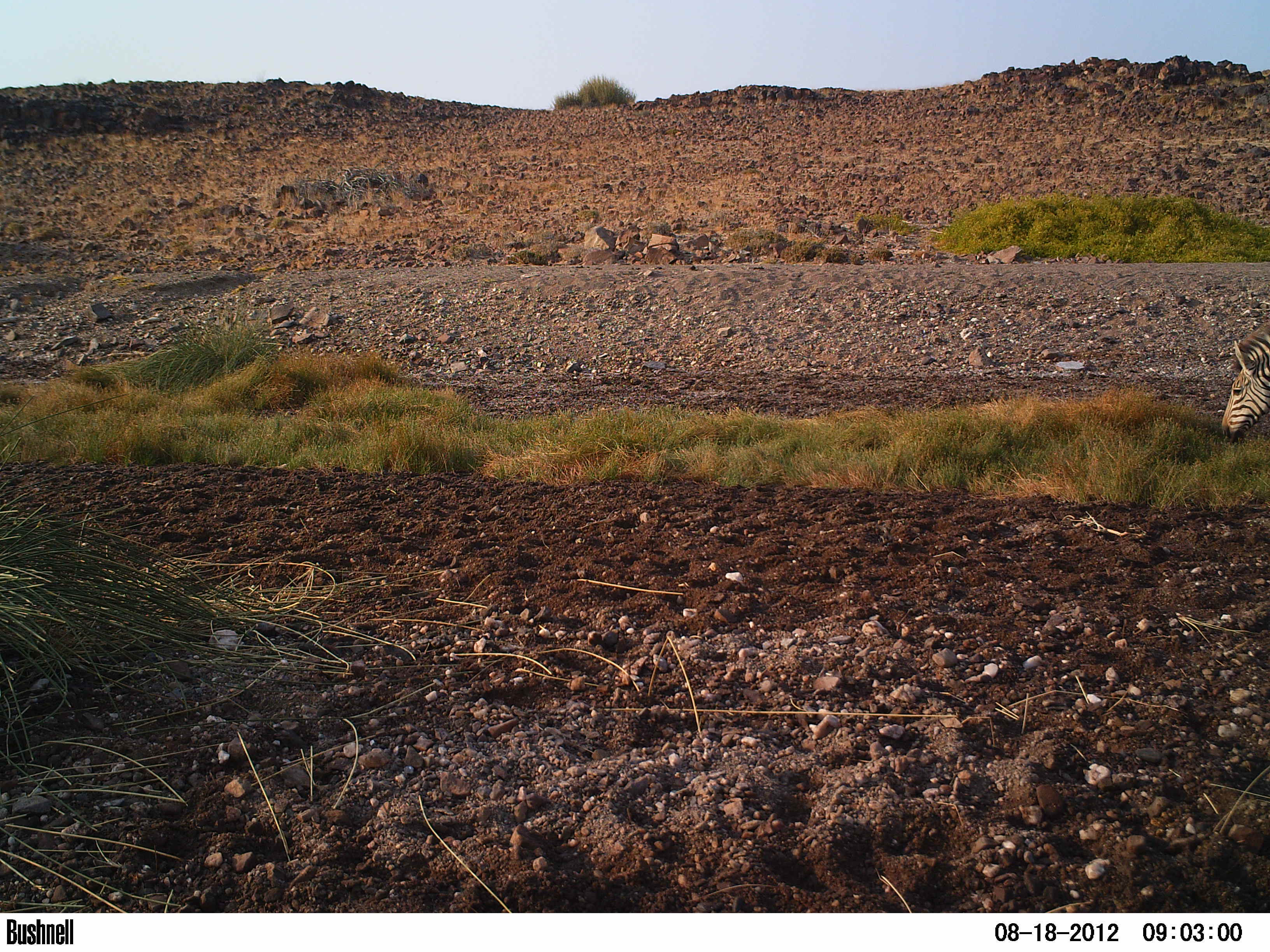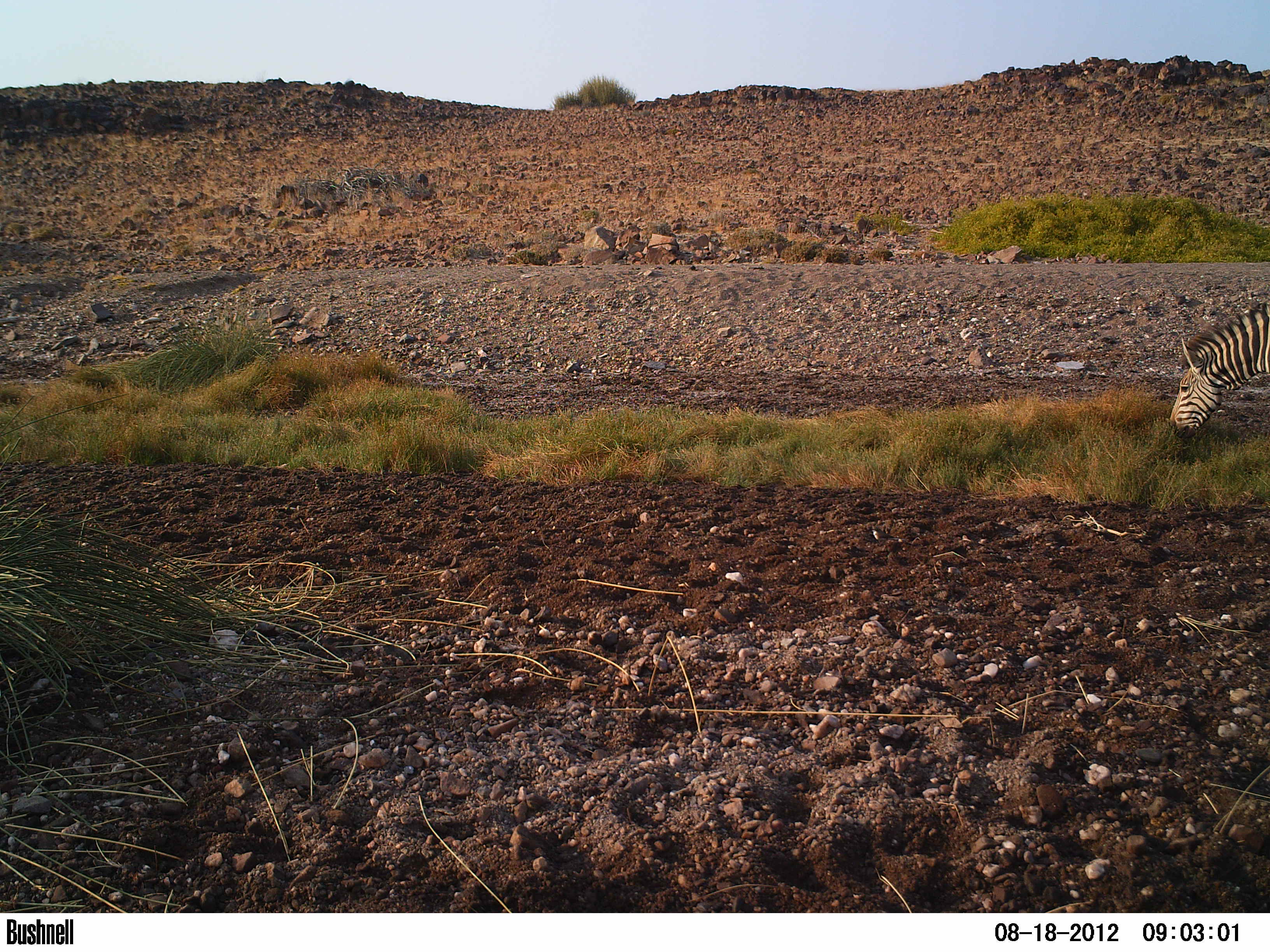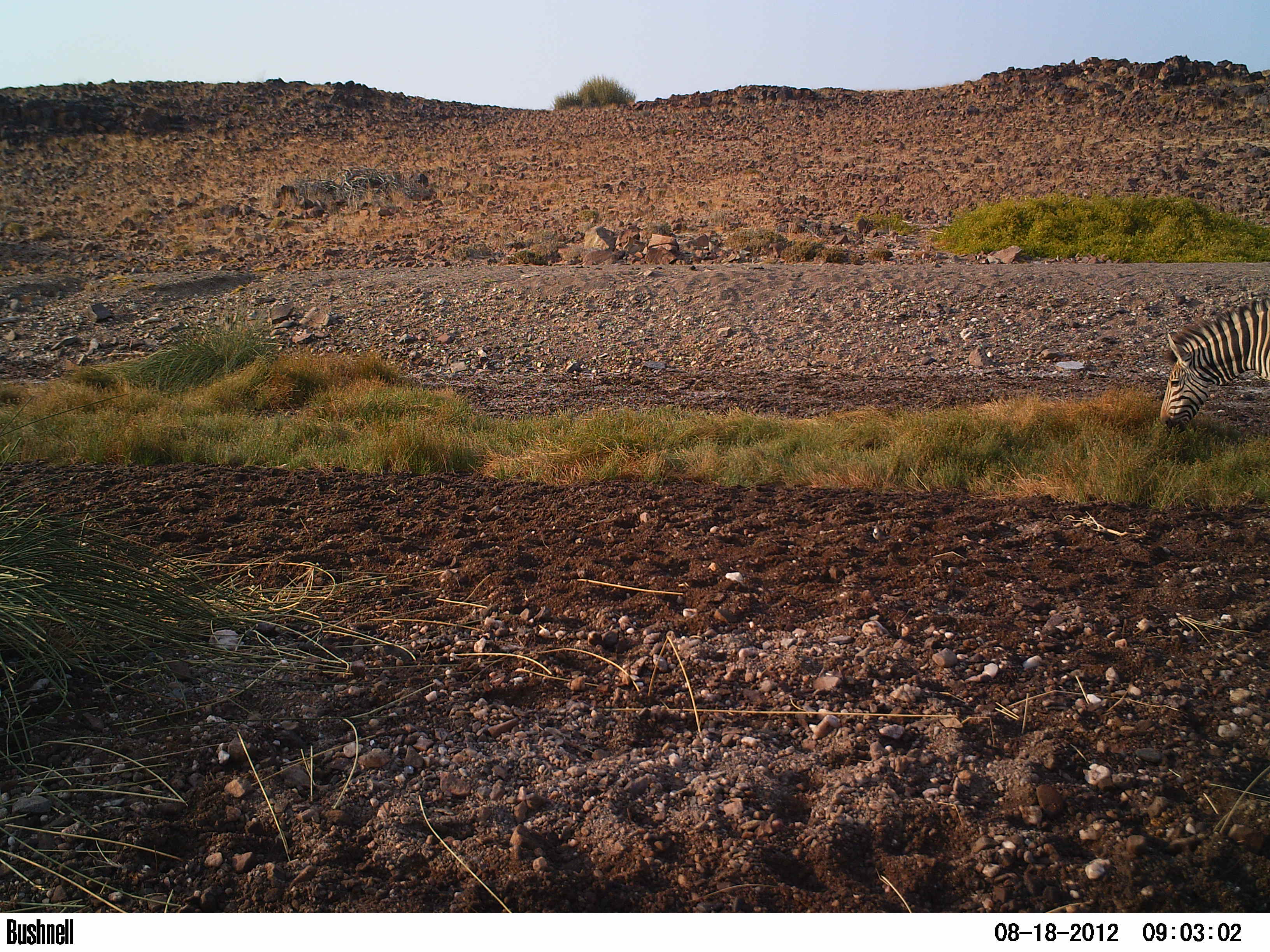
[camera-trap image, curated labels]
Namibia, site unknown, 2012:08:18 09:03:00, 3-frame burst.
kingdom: Animalia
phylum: Chordata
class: Mammalia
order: Perissodactyla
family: Equidae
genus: Equus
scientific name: Equus zebra hartmannae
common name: hartmann's mountain zebra